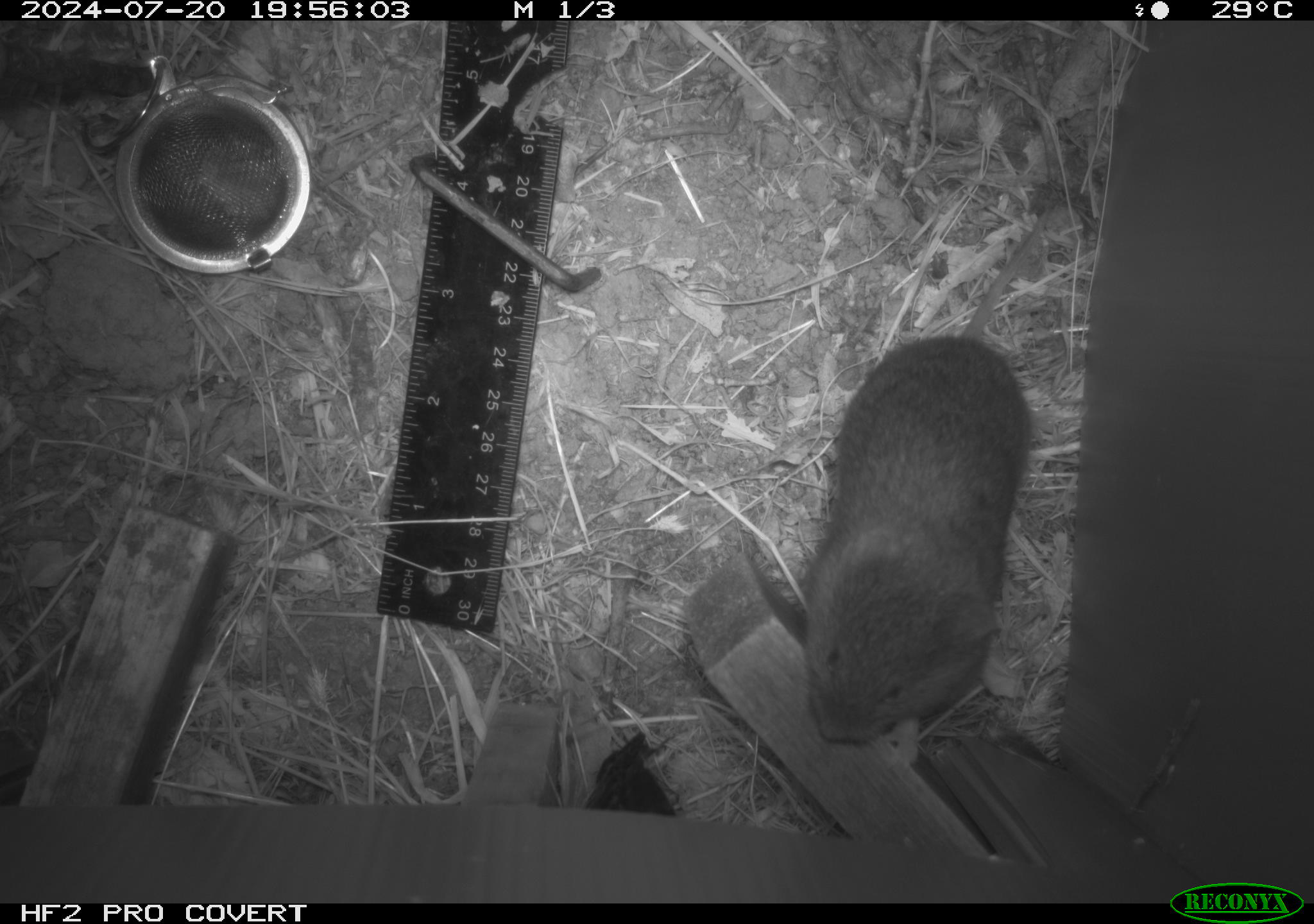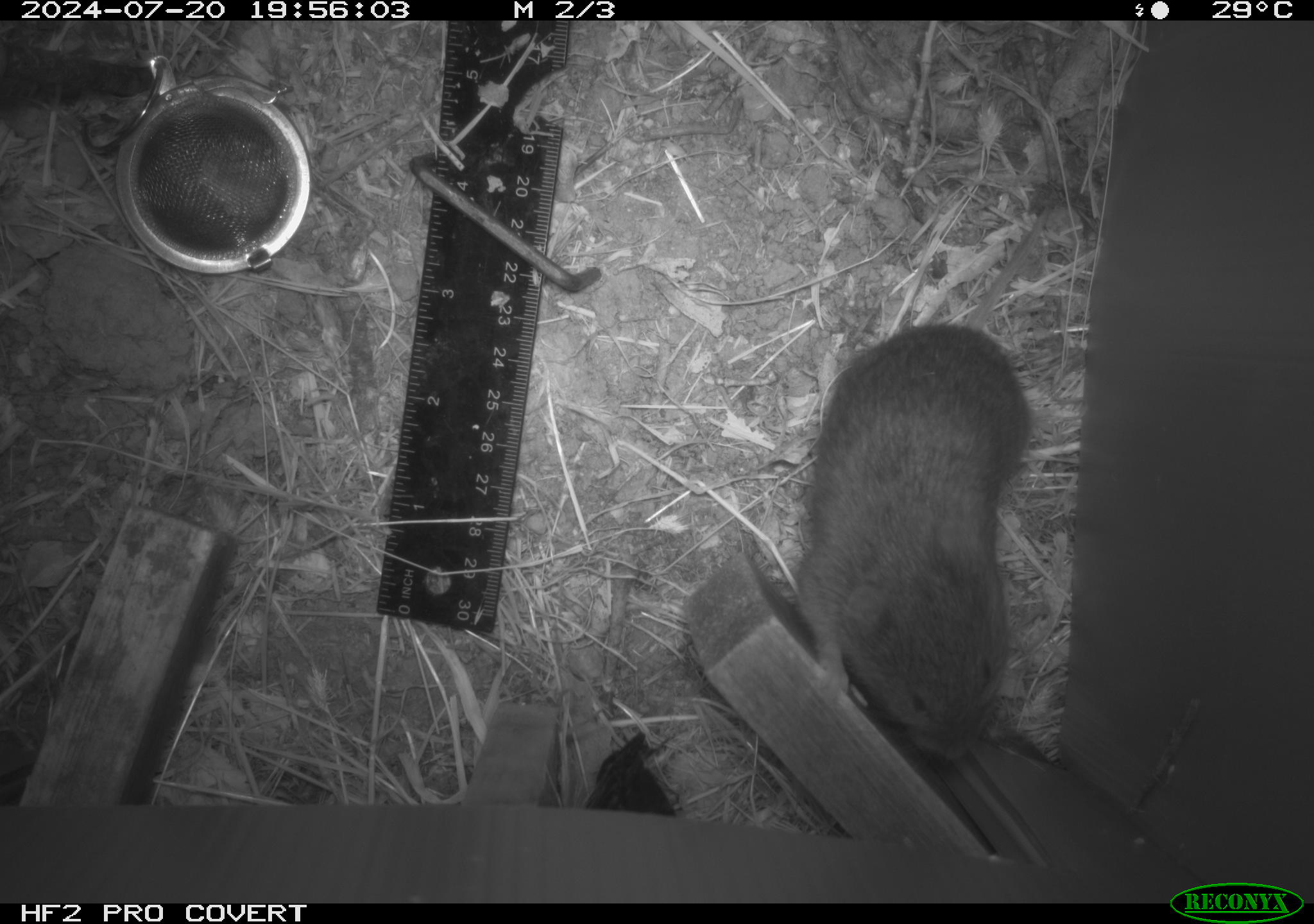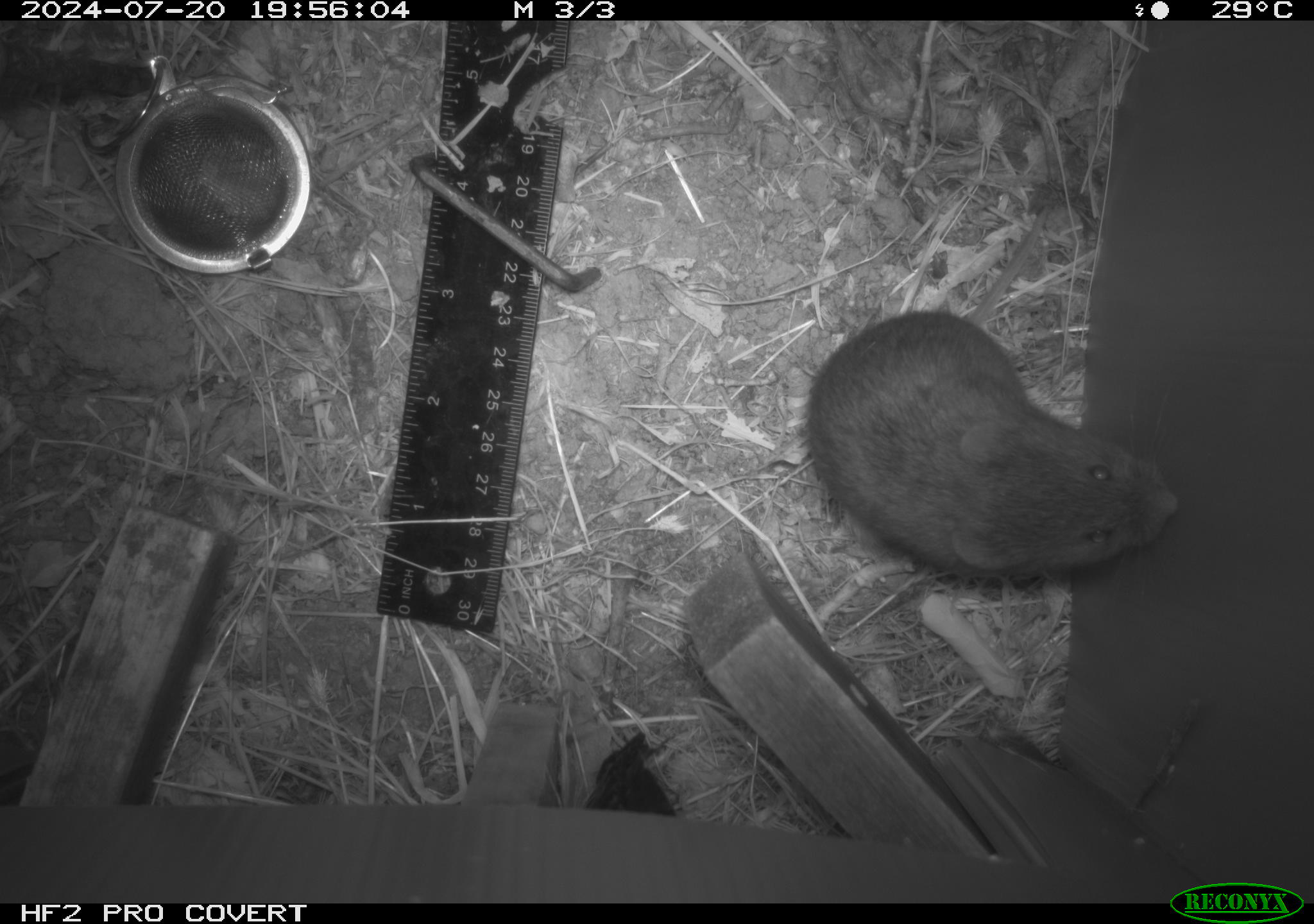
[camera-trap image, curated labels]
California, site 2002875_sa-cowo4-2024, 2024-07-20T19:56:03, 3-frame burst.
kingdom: Animalia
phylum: Chordata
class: Mammalia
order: Rodentia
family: Cricetidae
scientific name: Arvicolinae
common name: voles, lemmings, and muskrats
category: arvicolinae subfamily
Arvicolinae subfamily (voles, lemmings, and muskrats) (Arvicolinae).